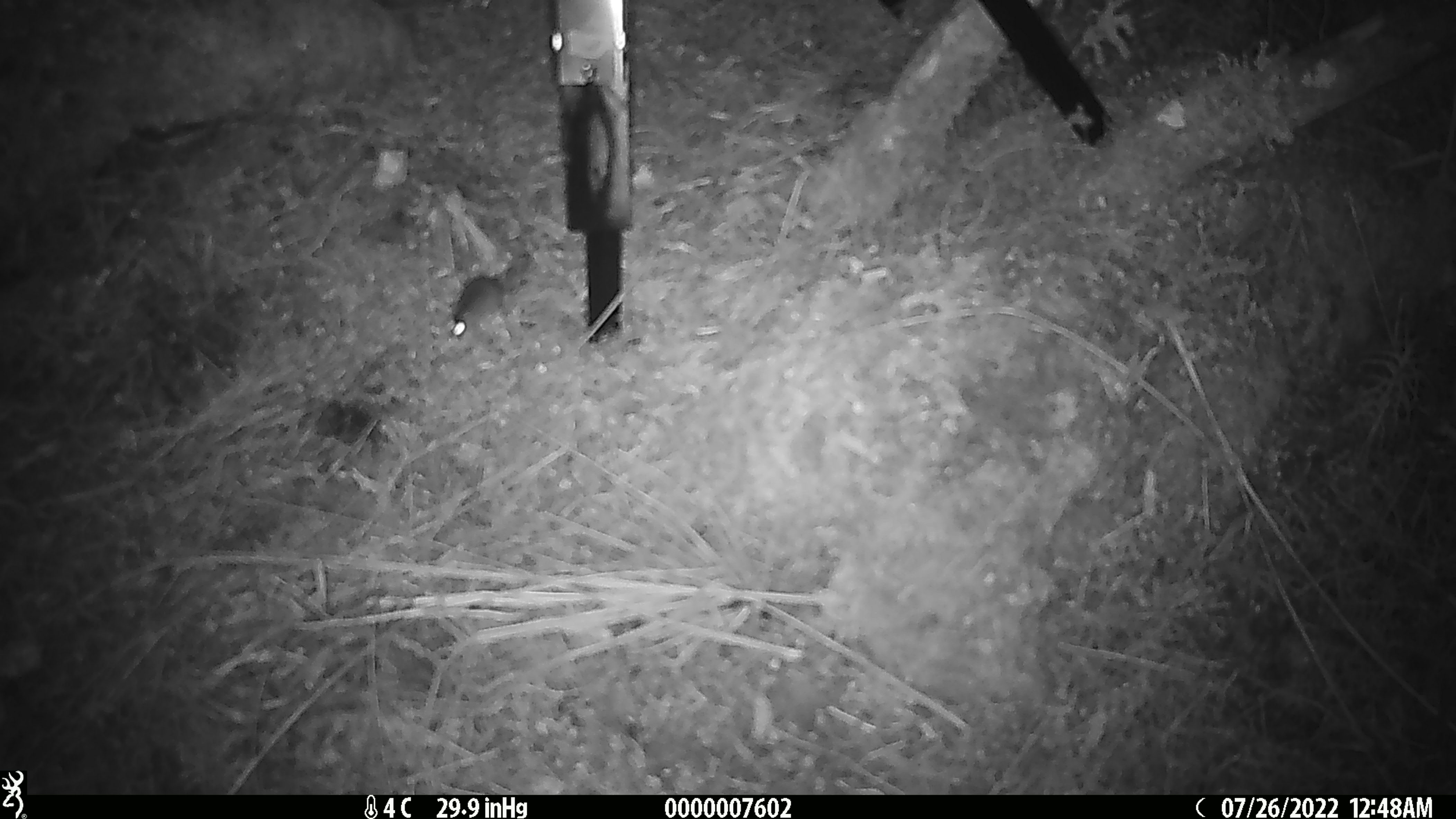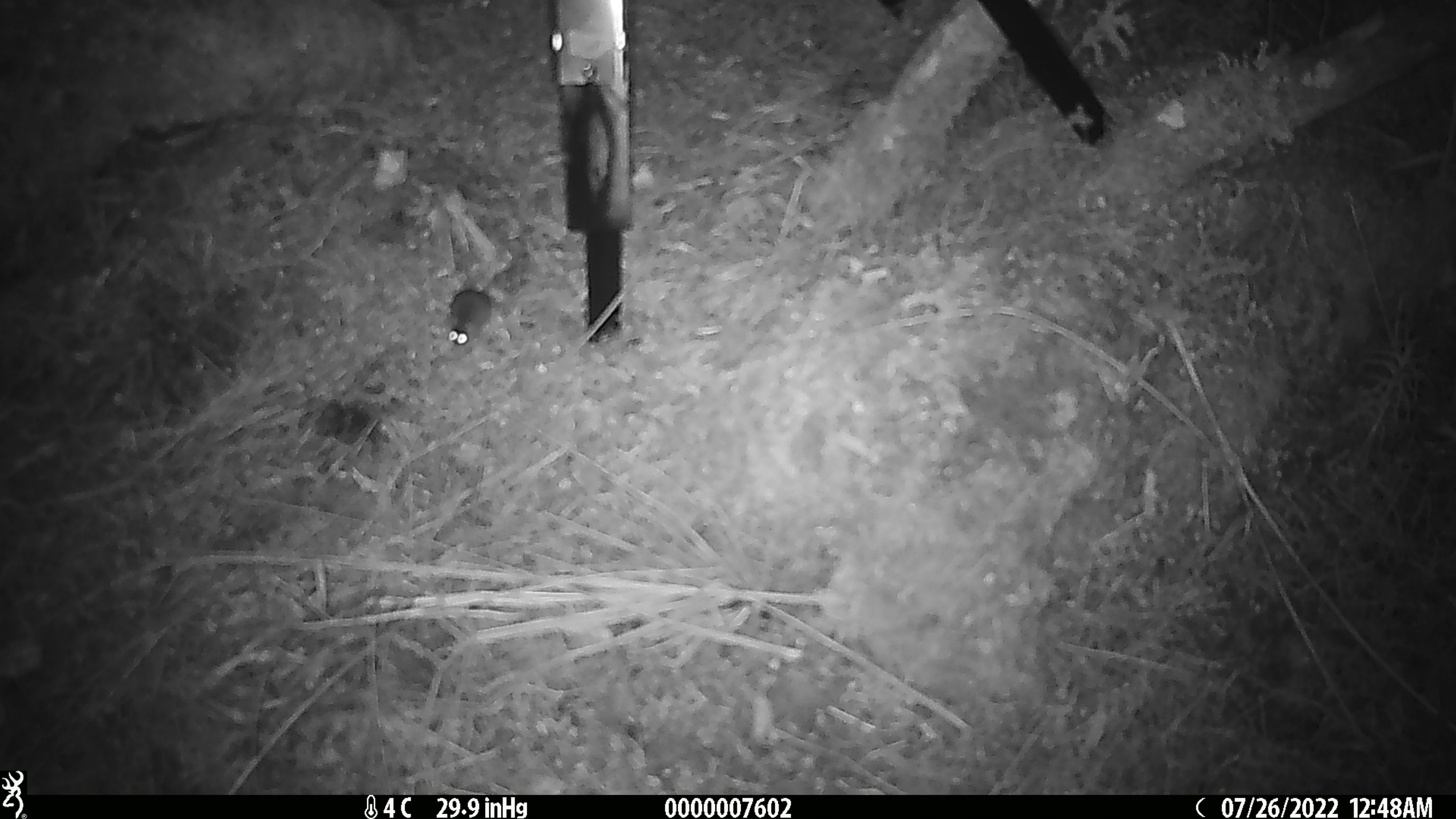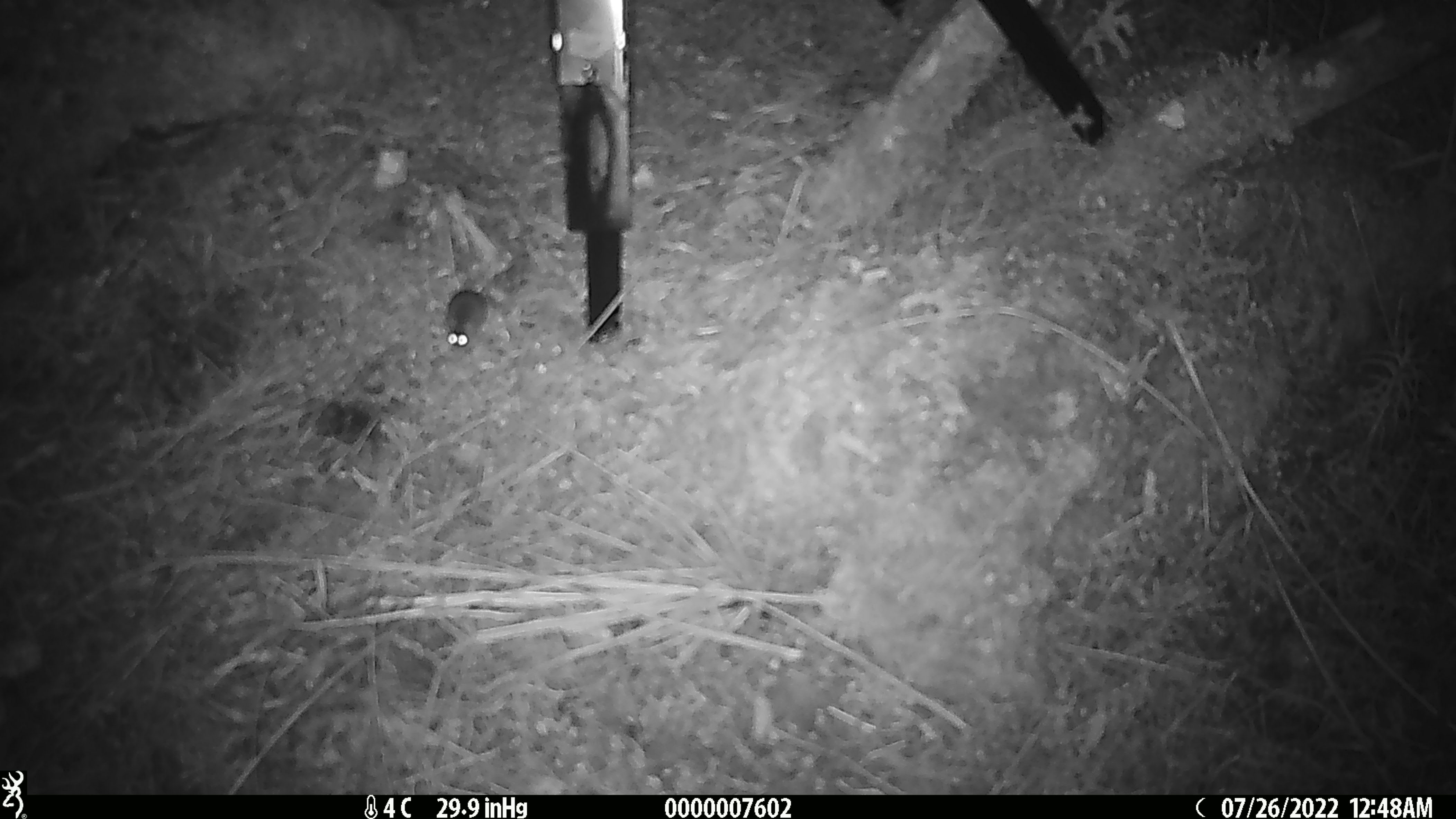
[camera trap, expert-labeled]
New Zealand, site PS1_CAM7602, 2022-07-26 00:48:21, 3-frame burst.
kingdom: Animalia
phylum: Chordata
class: Mammalia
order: Rodentia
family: Muridae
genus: Mus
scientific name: Mus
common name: mouse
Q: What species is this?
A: Mouse (Mus).